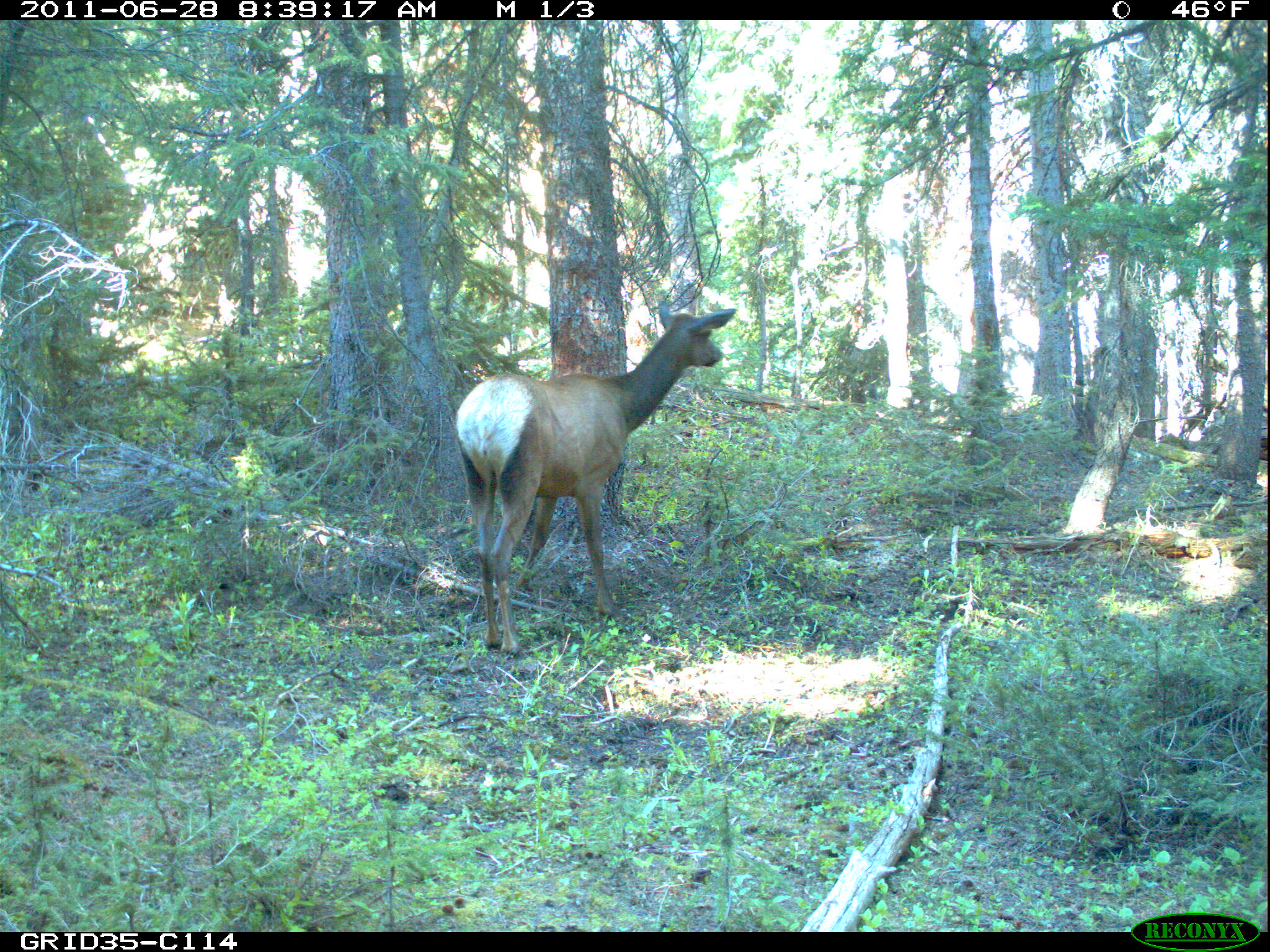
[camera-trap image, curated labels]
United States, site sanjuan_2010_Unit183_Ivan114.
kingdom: Animalia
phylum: Chordata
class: Mammalia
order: Artiodactyla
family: Cervidae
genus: Cervus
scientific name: Cervus elaphus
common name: red deer